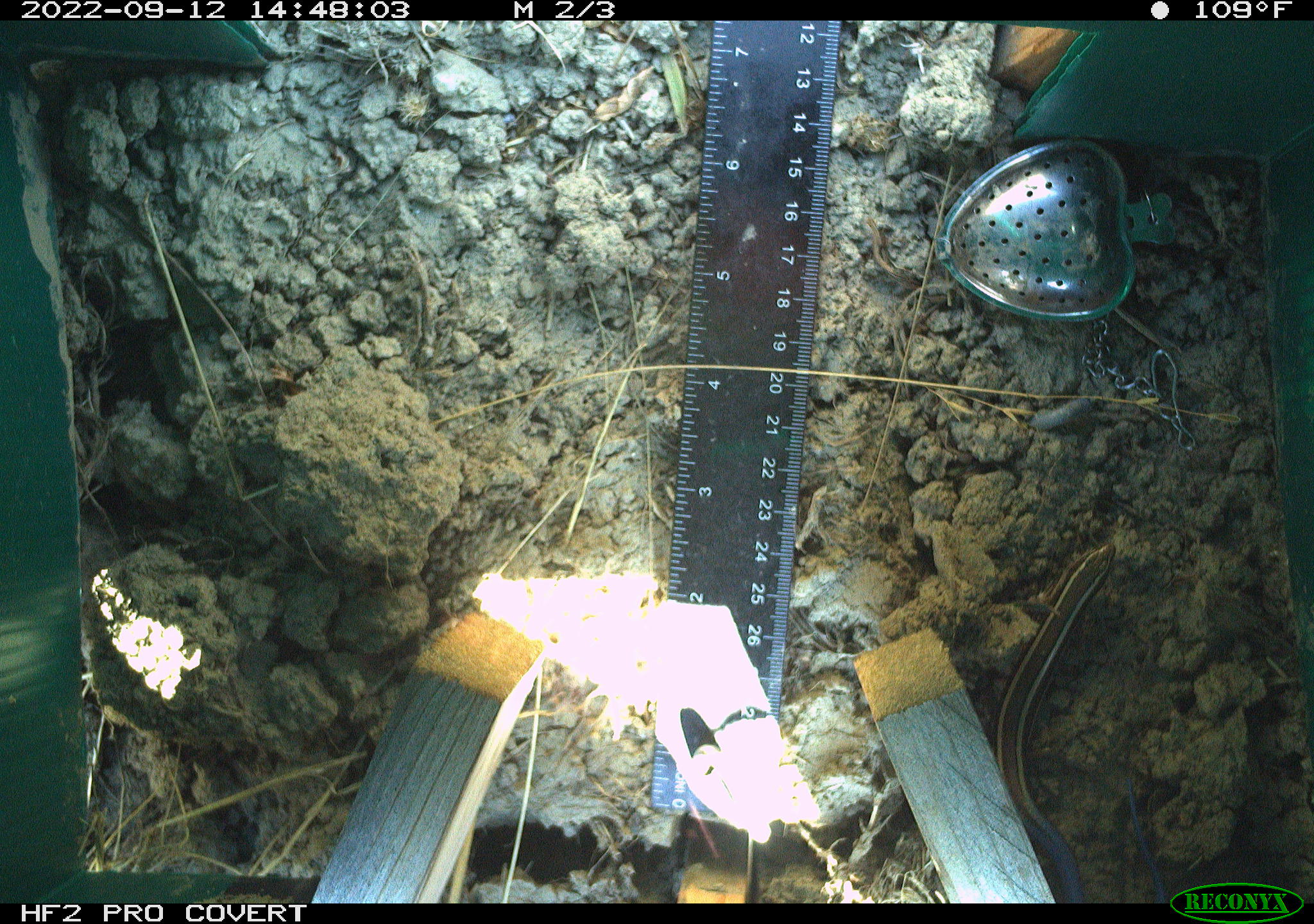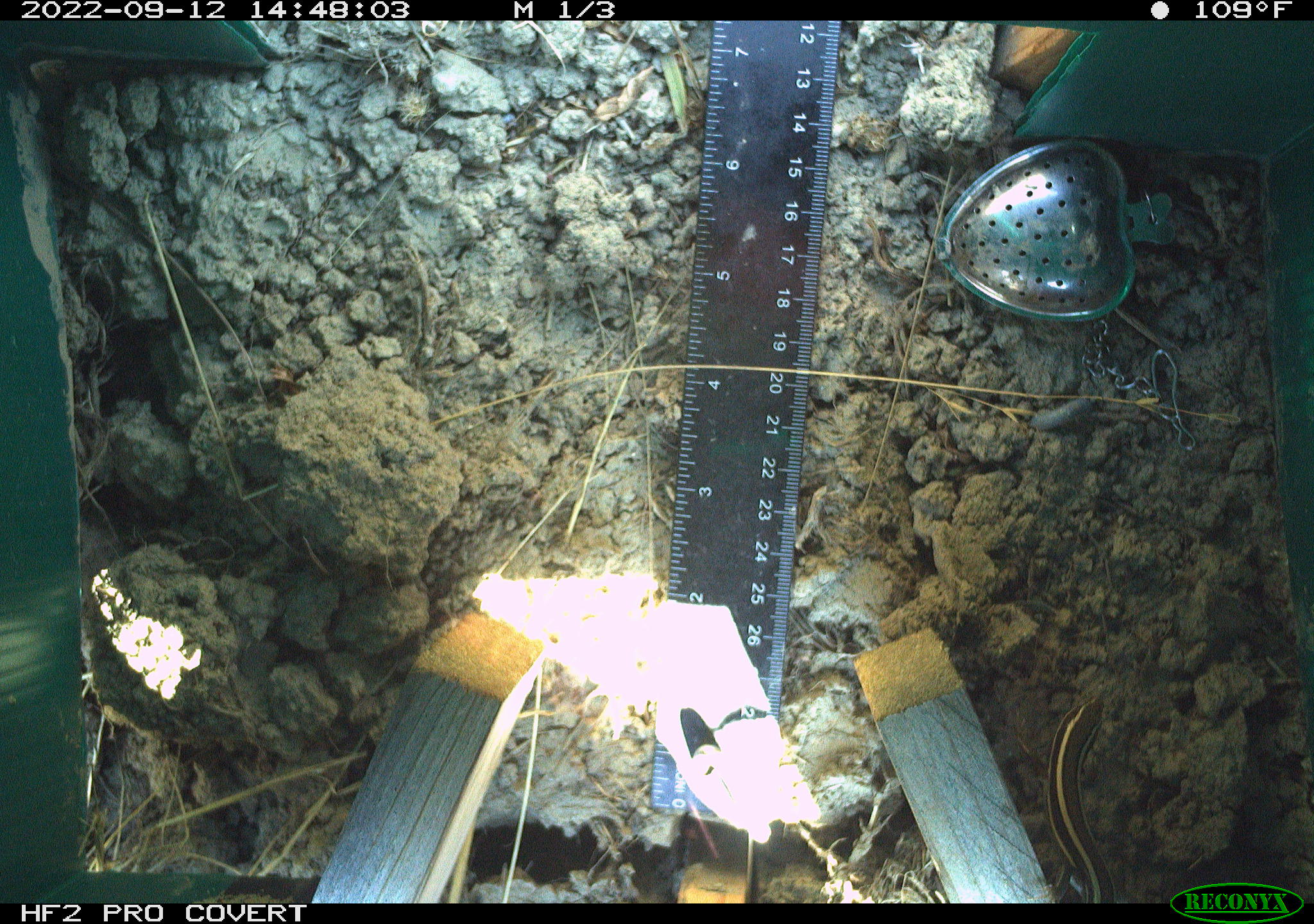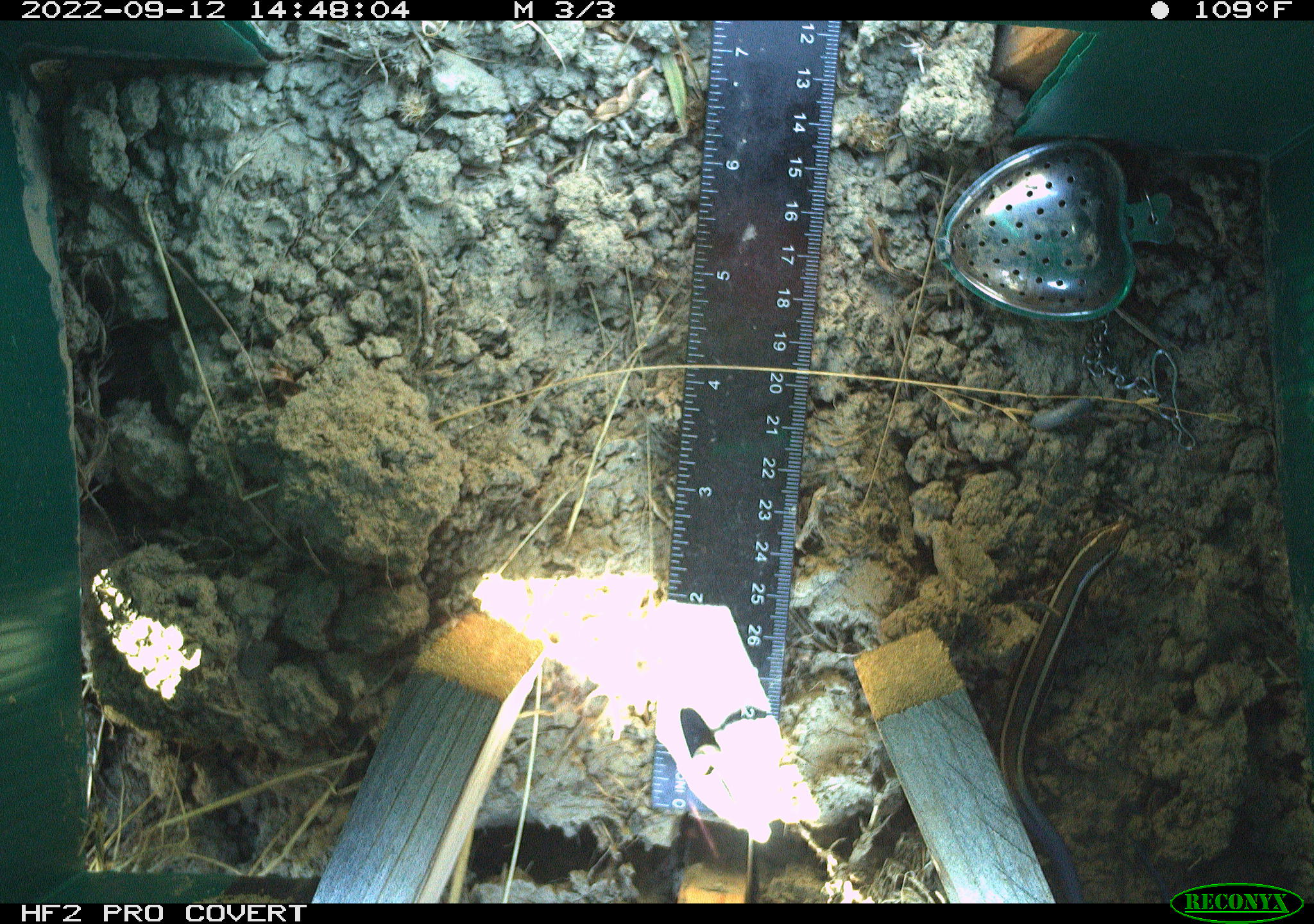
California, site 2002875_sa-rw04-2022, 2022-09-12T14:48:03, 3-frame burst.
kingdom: Animalia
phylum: Chordata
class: Reptilia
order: Squamata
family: Scincidae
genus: Plestiodon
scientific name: Plestiodon skiltonianus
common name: western skink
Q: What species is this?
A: Western skink (Plestiodon skiltonianus).